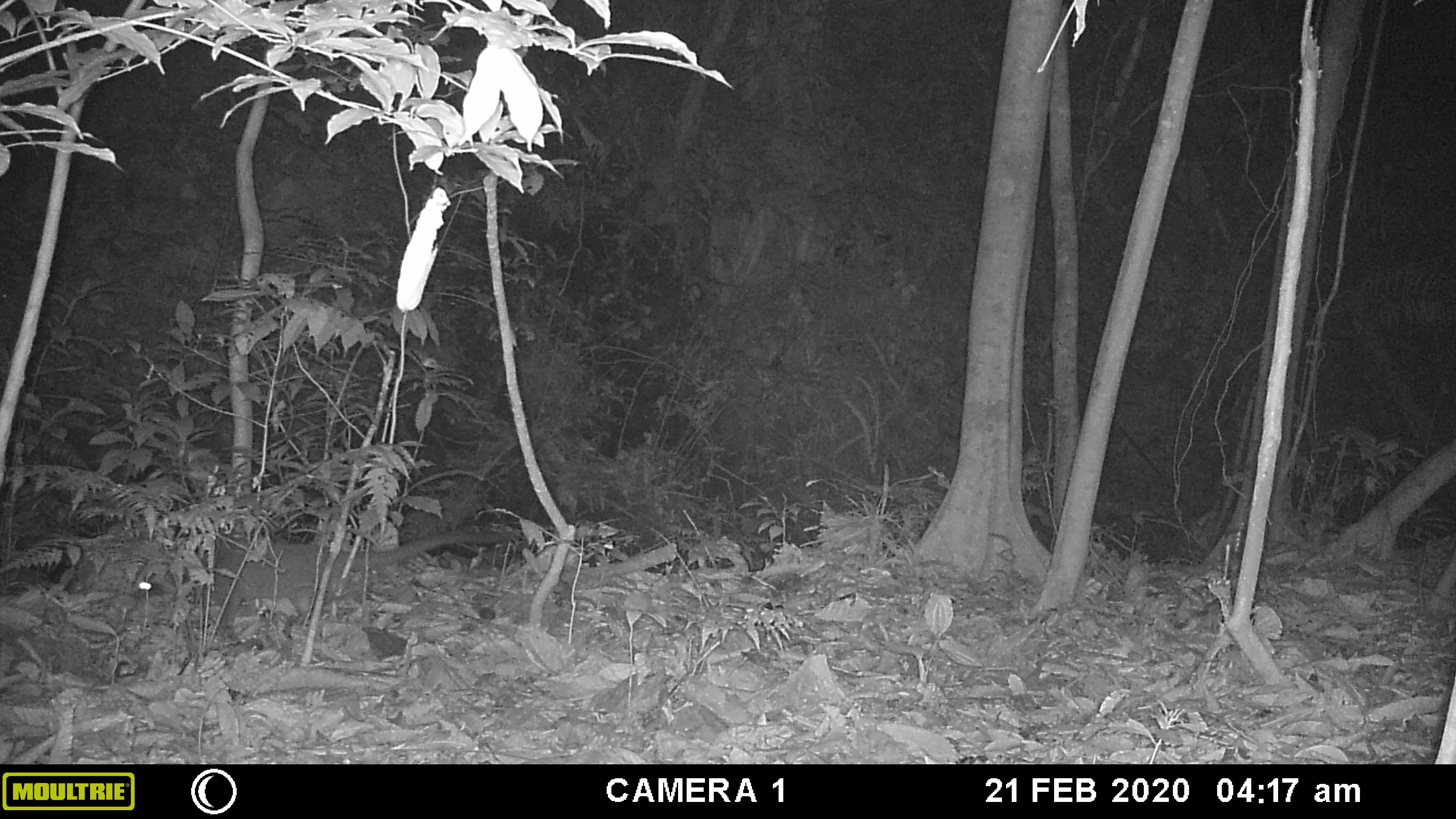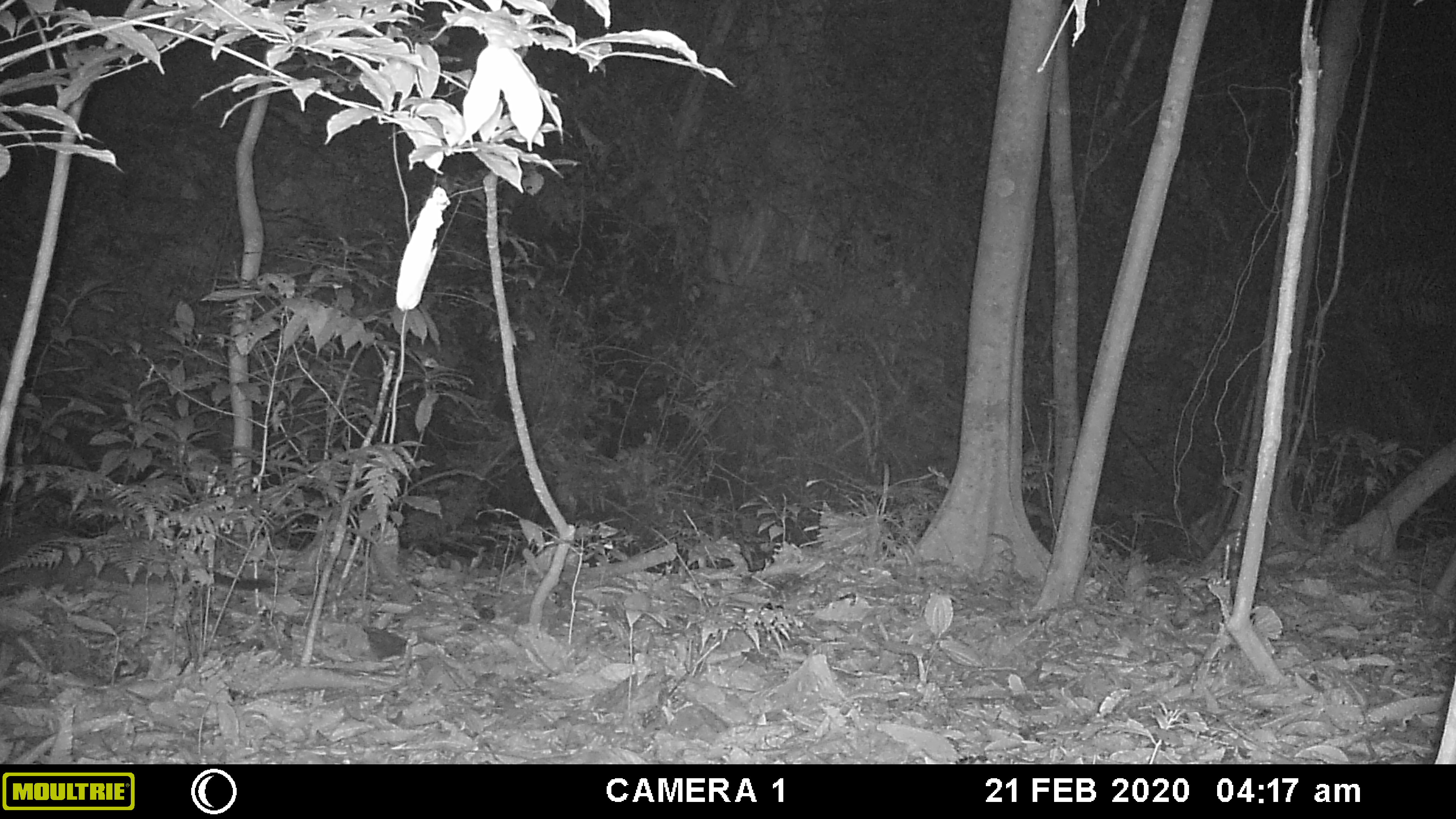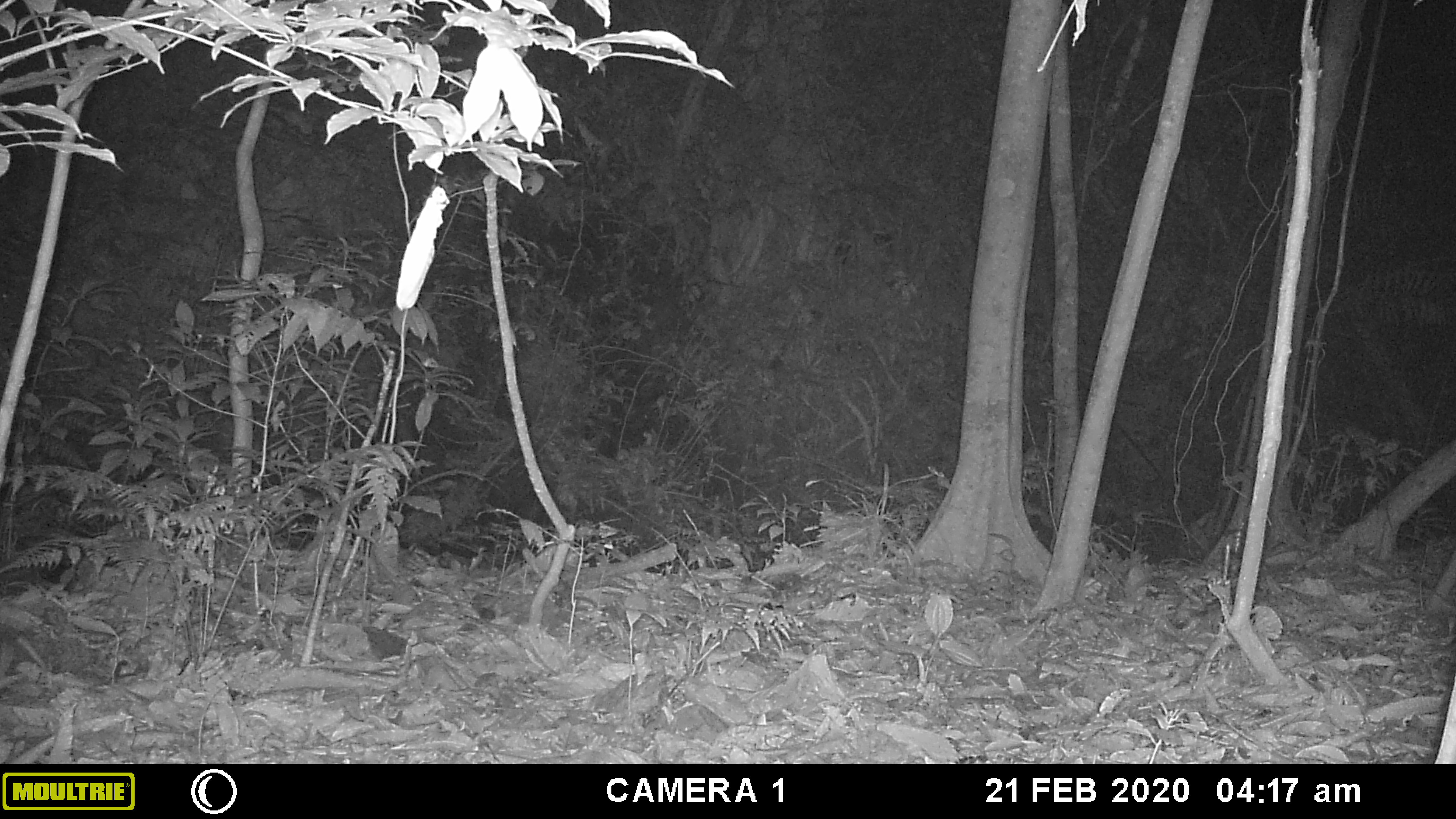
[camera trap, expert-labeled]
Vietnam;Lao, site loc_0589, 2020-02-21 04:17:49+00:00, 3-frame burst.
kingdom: Animalia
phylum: Chordata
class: Mammalia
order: Carnivora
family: Viverridae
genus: Paguma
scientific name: Paguma larvata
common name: masked palm civet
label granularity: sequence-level